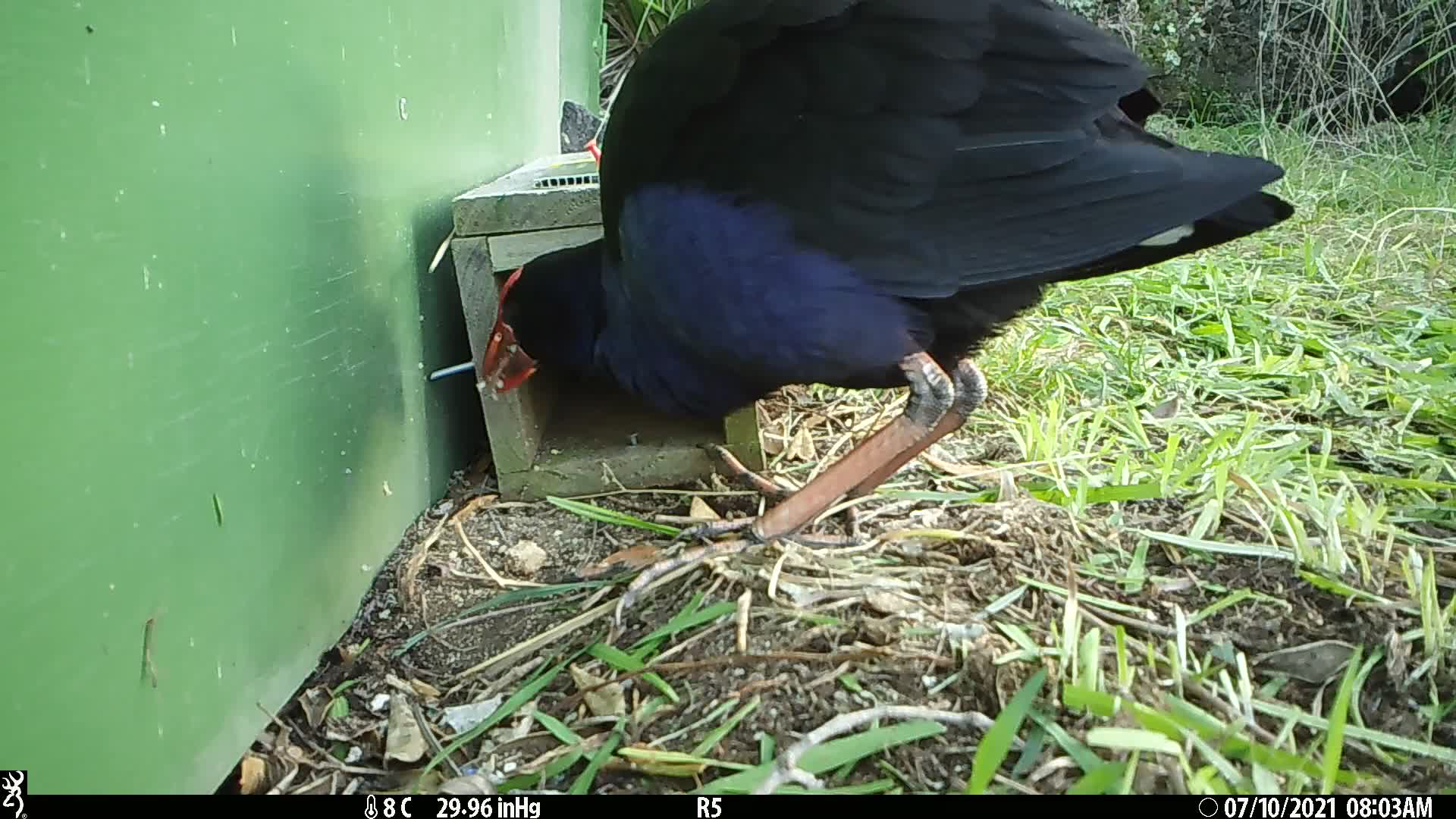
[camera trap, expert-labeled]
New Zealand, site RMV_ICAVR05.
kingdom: Animalia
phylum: Chordata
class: Aves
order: Gruiformes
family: Rallidae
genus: Porphyrio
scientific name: Porphyrio melanotus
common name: australasian swamphen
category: pukeko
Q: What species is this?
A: Pukeko (australasian swamphen) (Porphyrio melanotus).